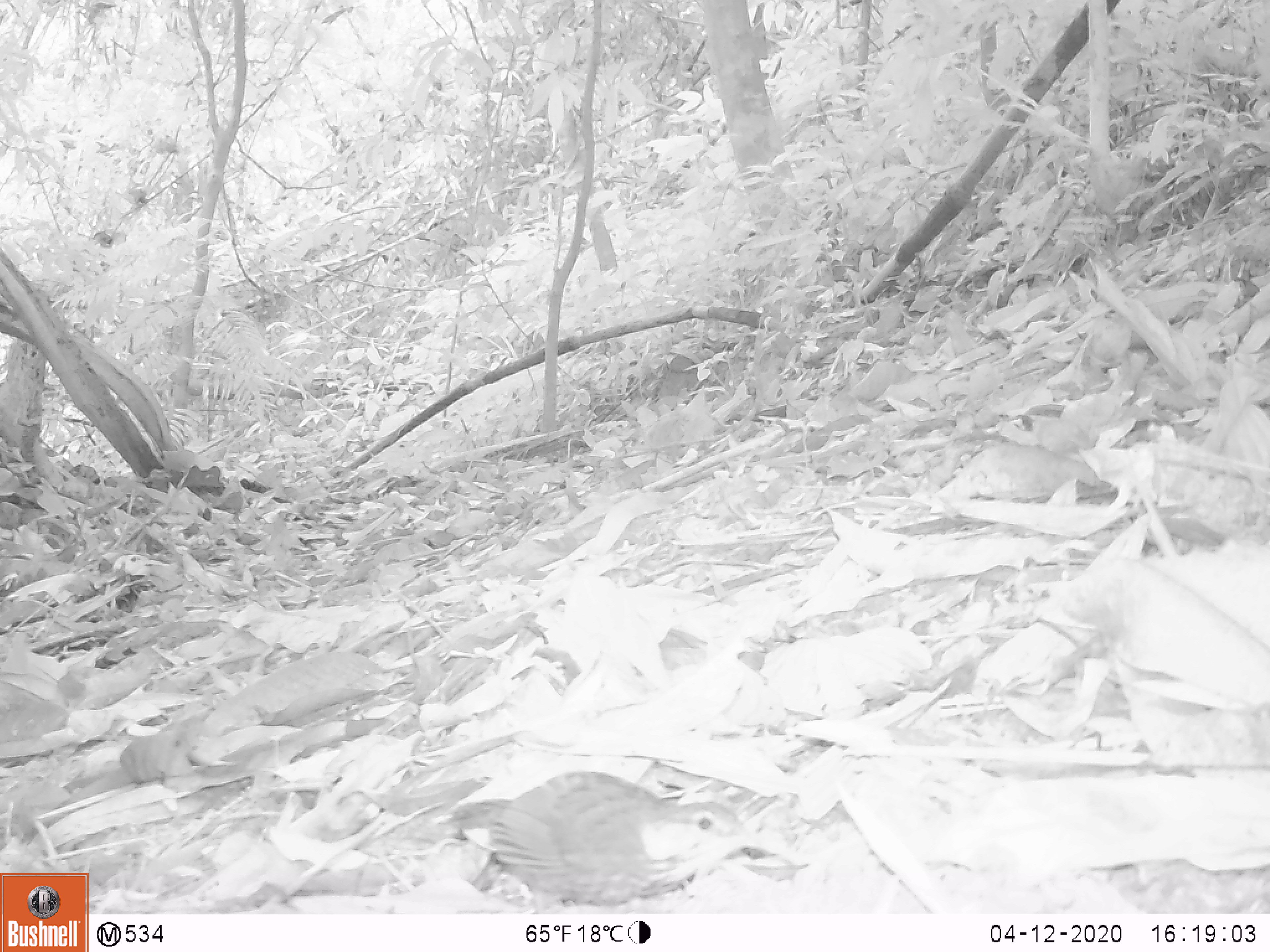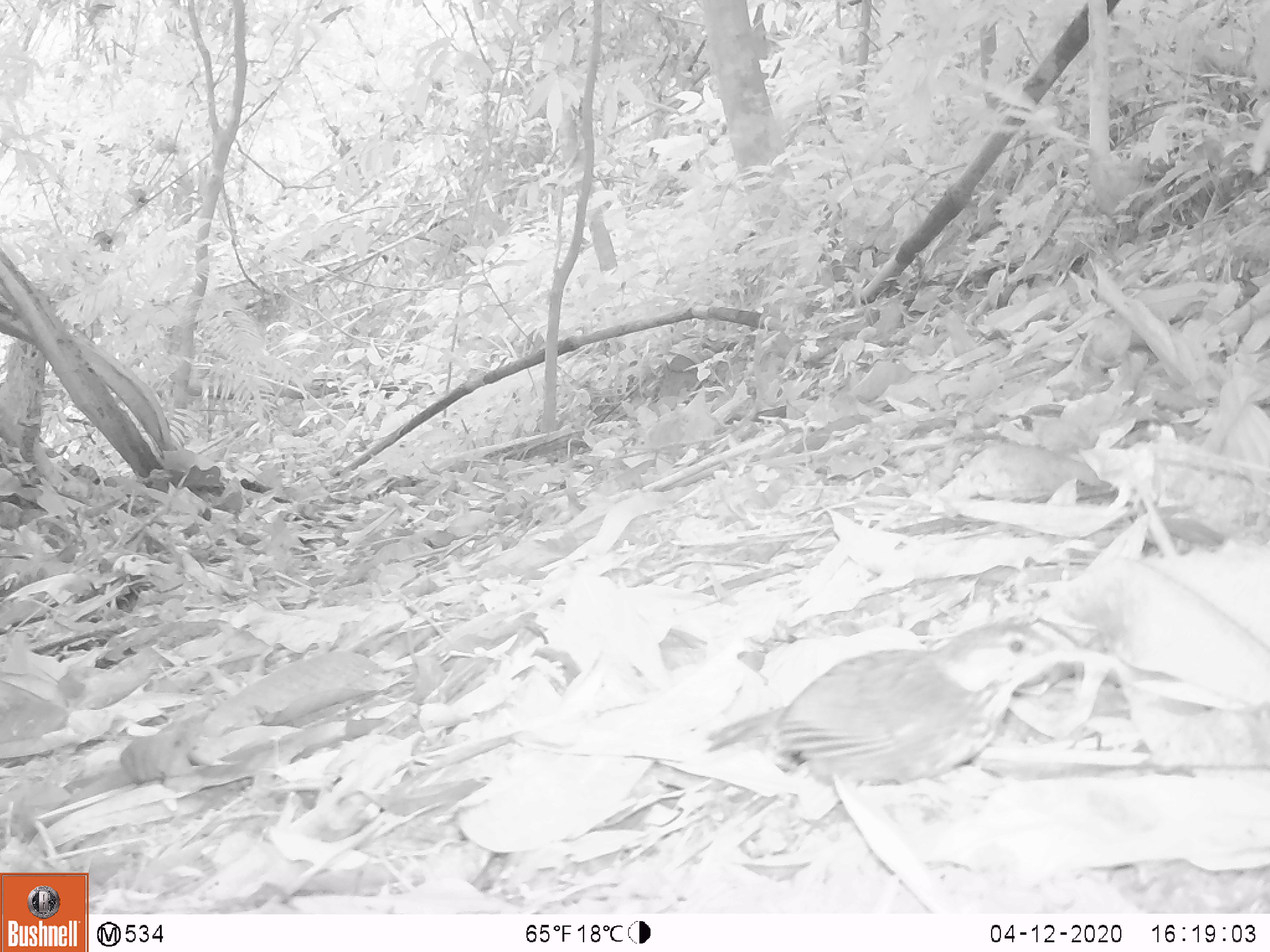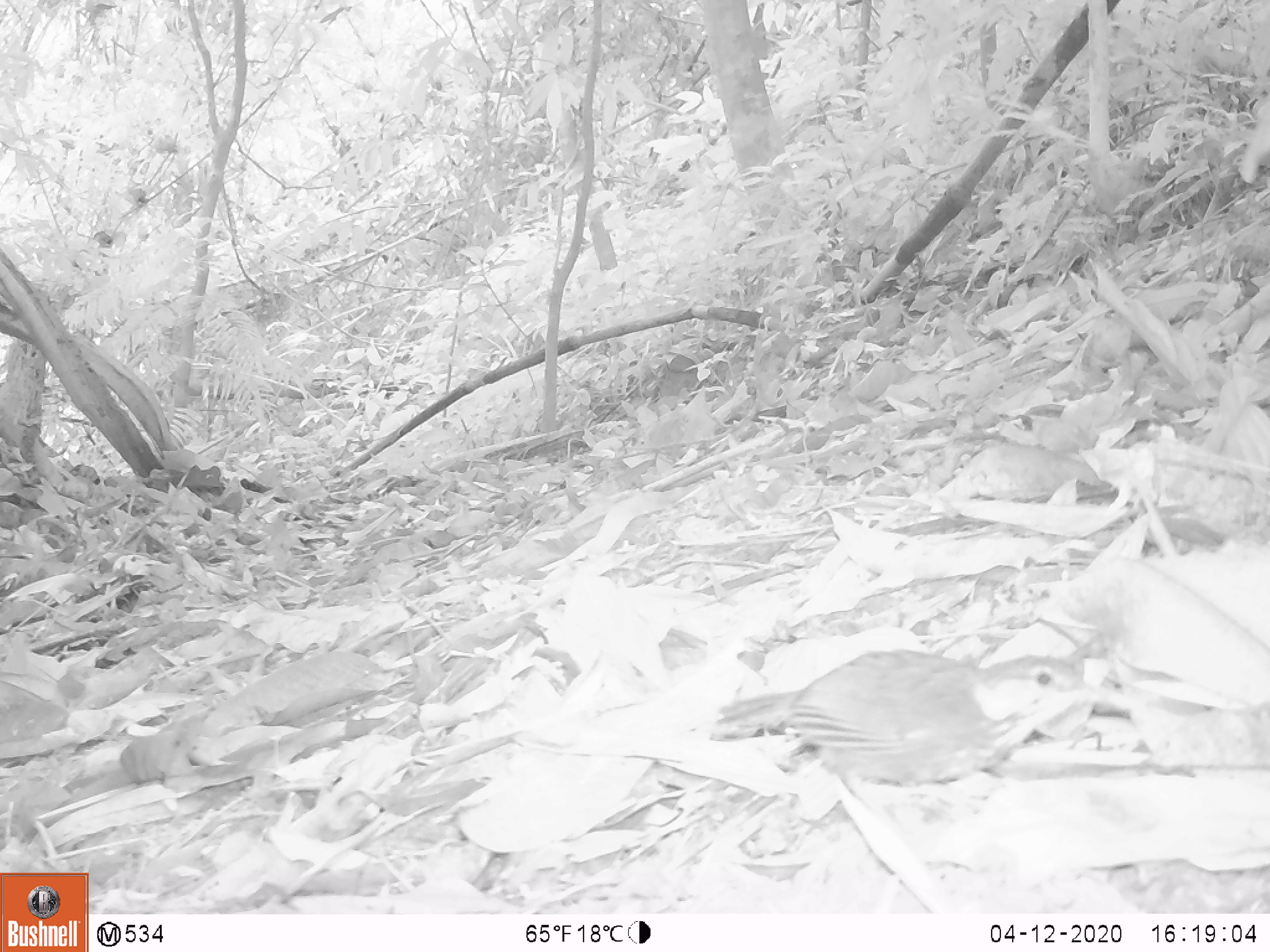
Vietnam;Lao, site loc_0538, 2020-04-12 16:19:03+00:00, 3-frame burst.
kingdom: Animalia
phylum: Chordata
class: Aves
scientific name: Aves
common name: bird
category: unidentified bird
Unidentified bird (bird) (Aves). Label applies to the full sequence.